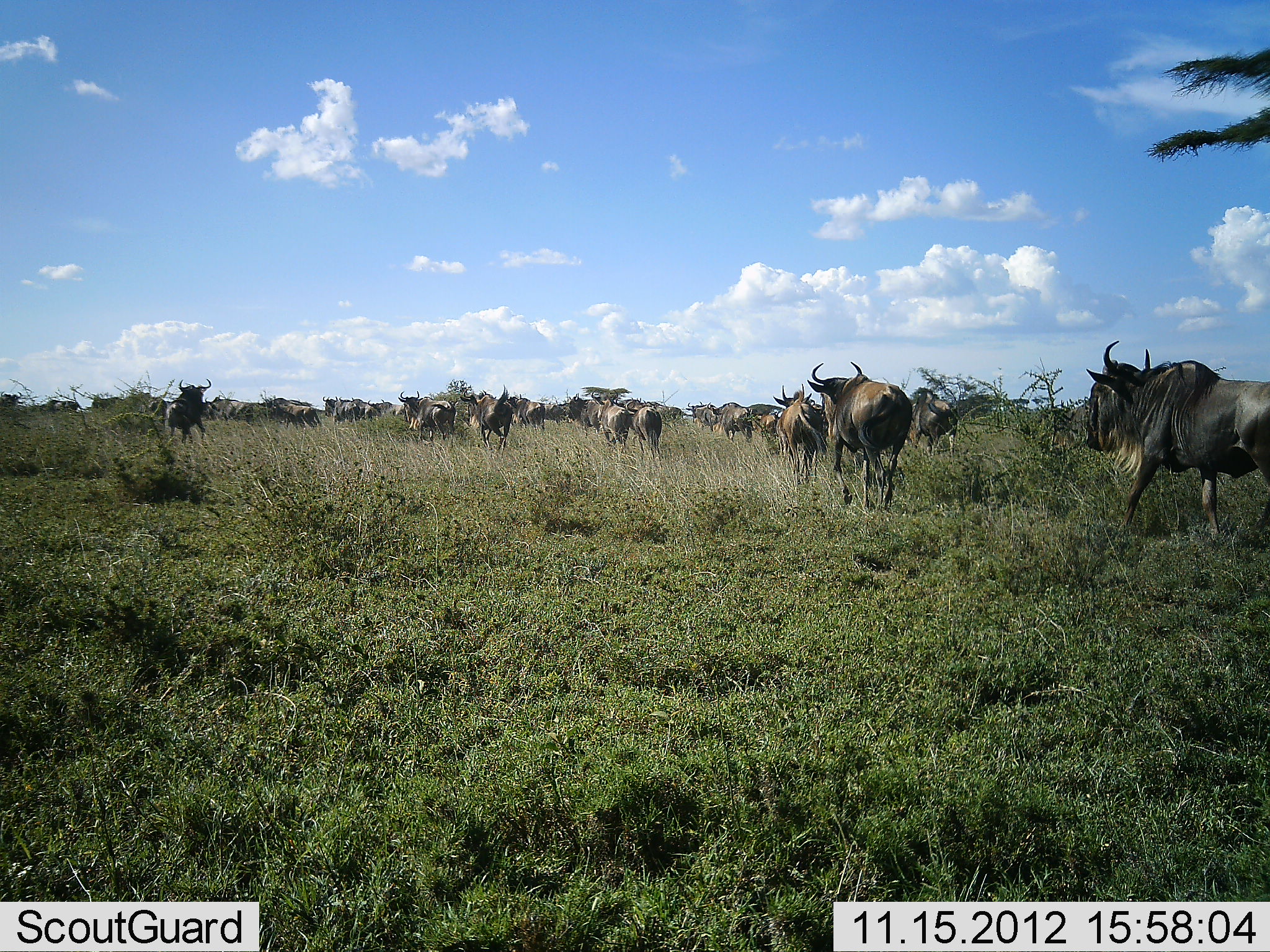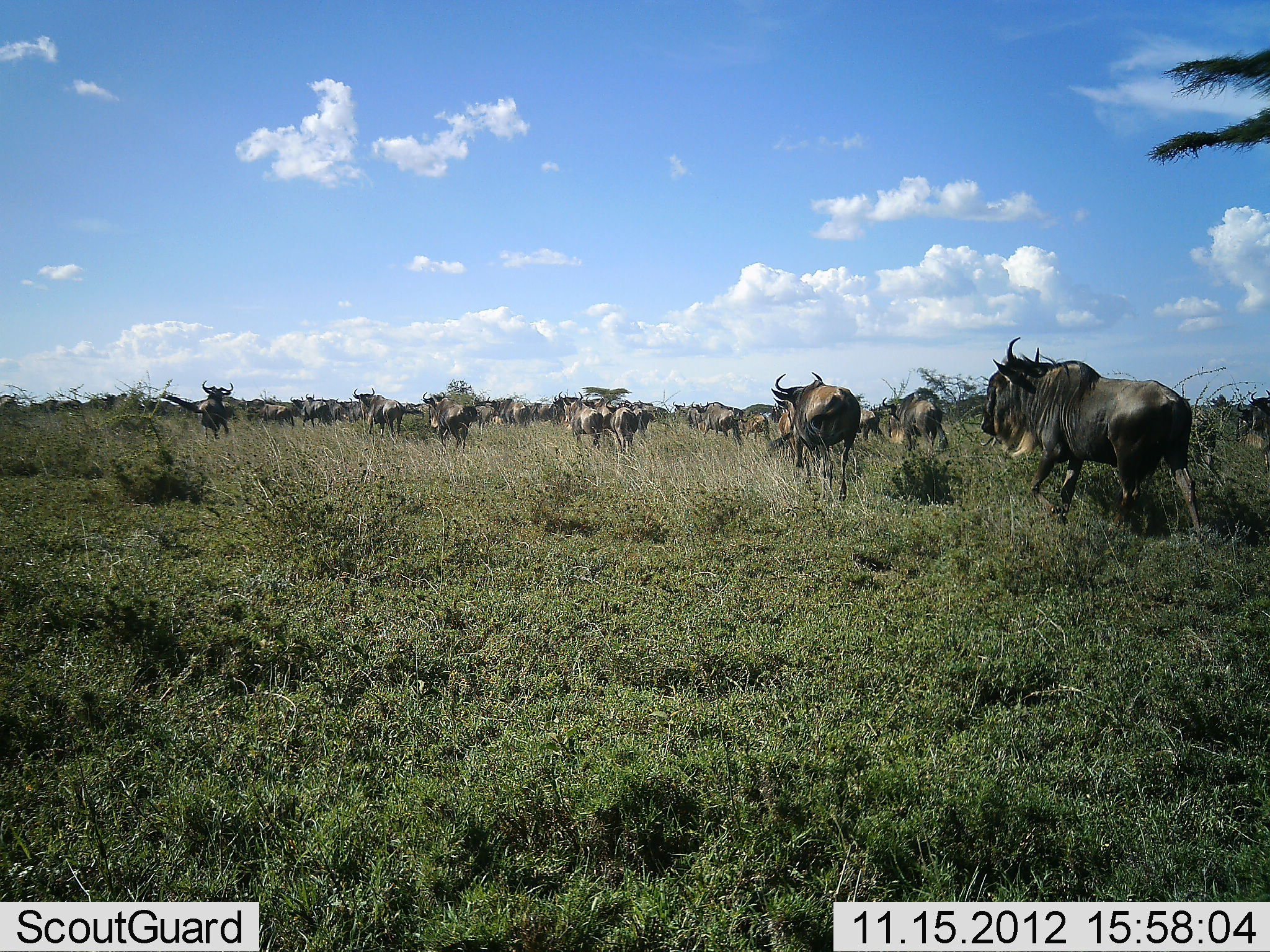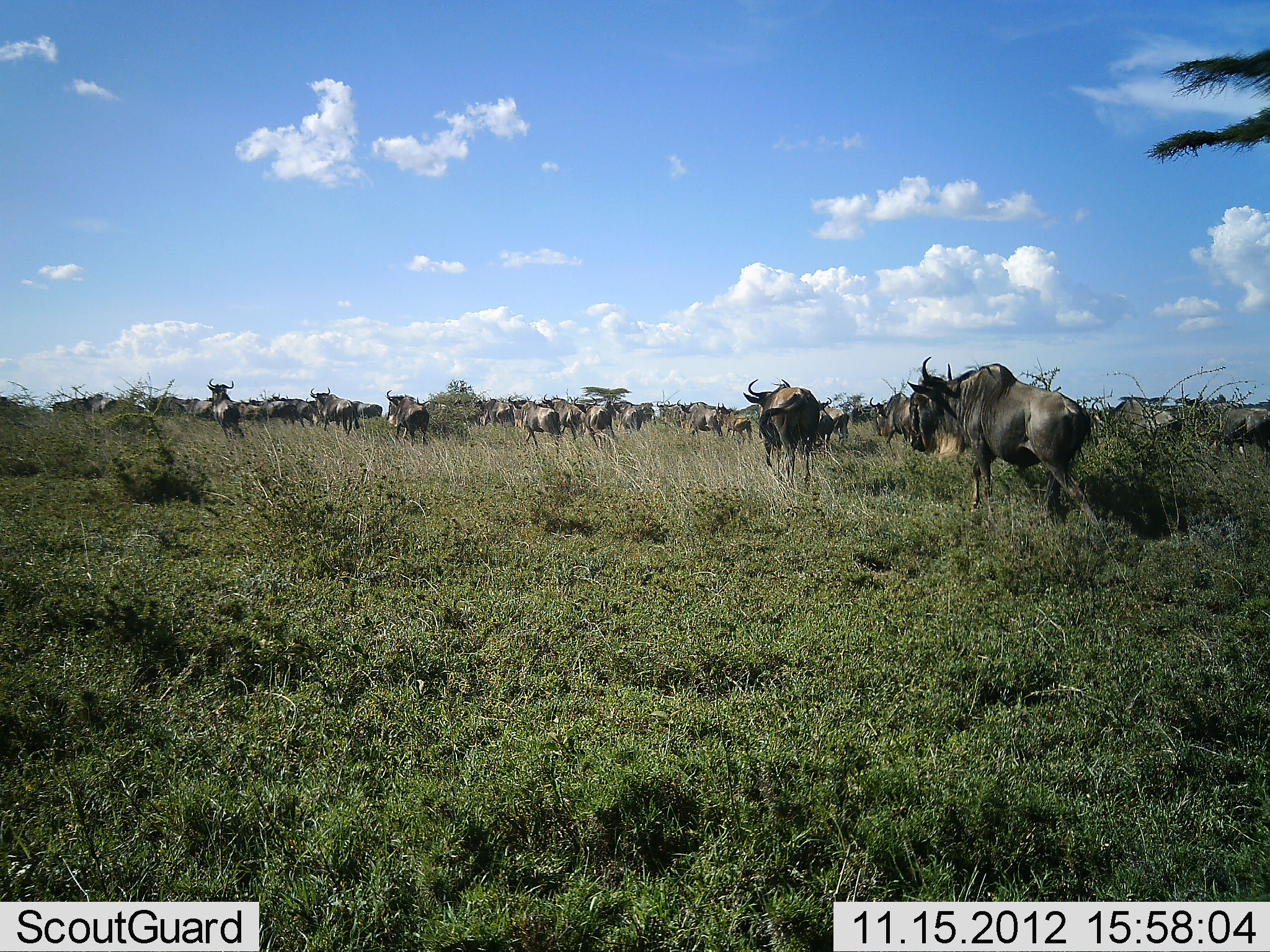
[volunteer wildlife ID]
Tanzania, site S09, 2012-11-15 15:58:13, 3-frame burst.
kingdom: Animalia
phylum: Chordata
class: Mammalia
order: Artiodactyla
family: Bovidae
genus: Connochaetes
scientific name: Connochaetes taurinus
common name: blue wildebeest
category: wildebeest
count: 11-50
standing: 5%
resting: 0%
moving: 100%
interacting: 11%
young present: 0%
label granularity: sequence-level